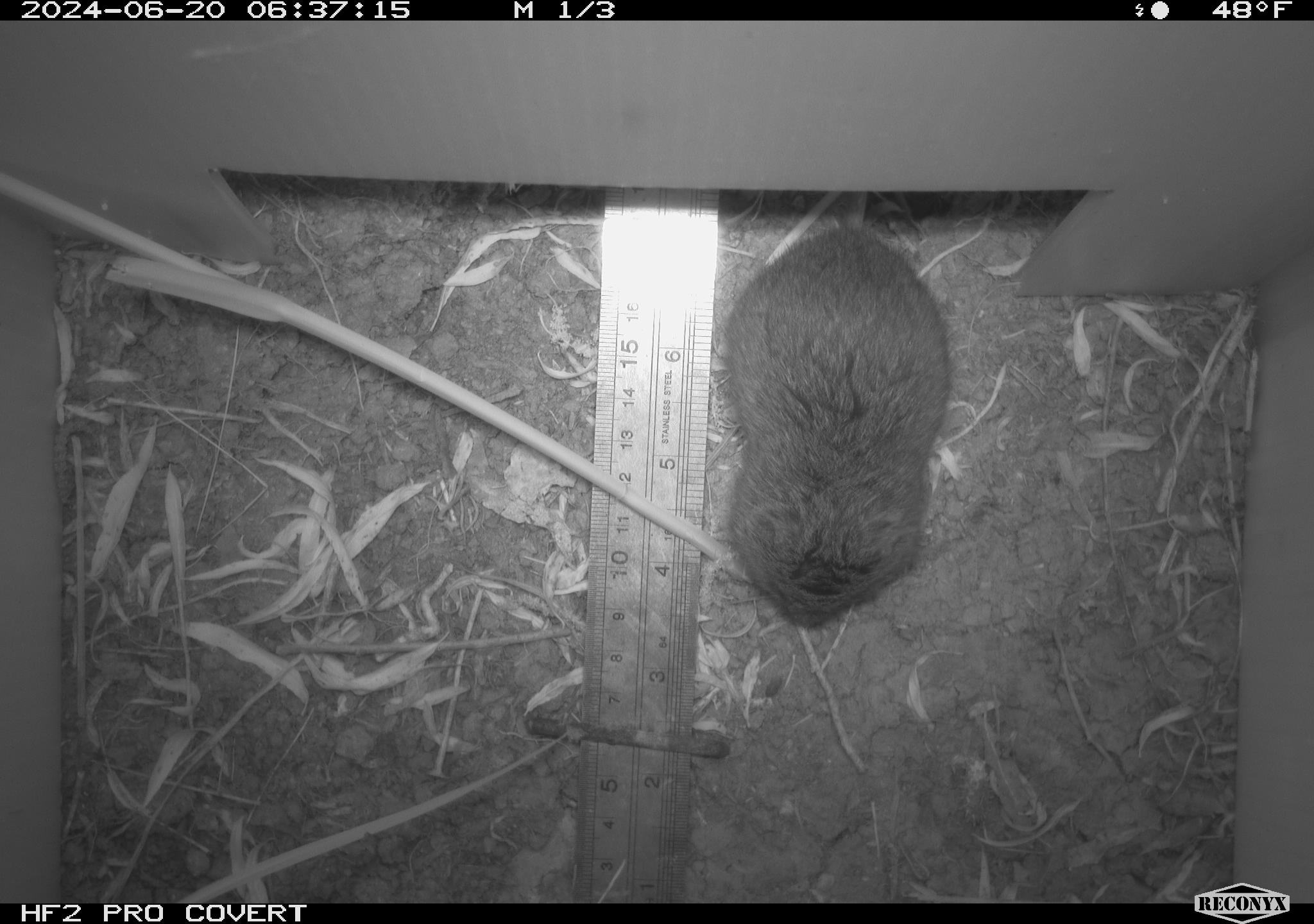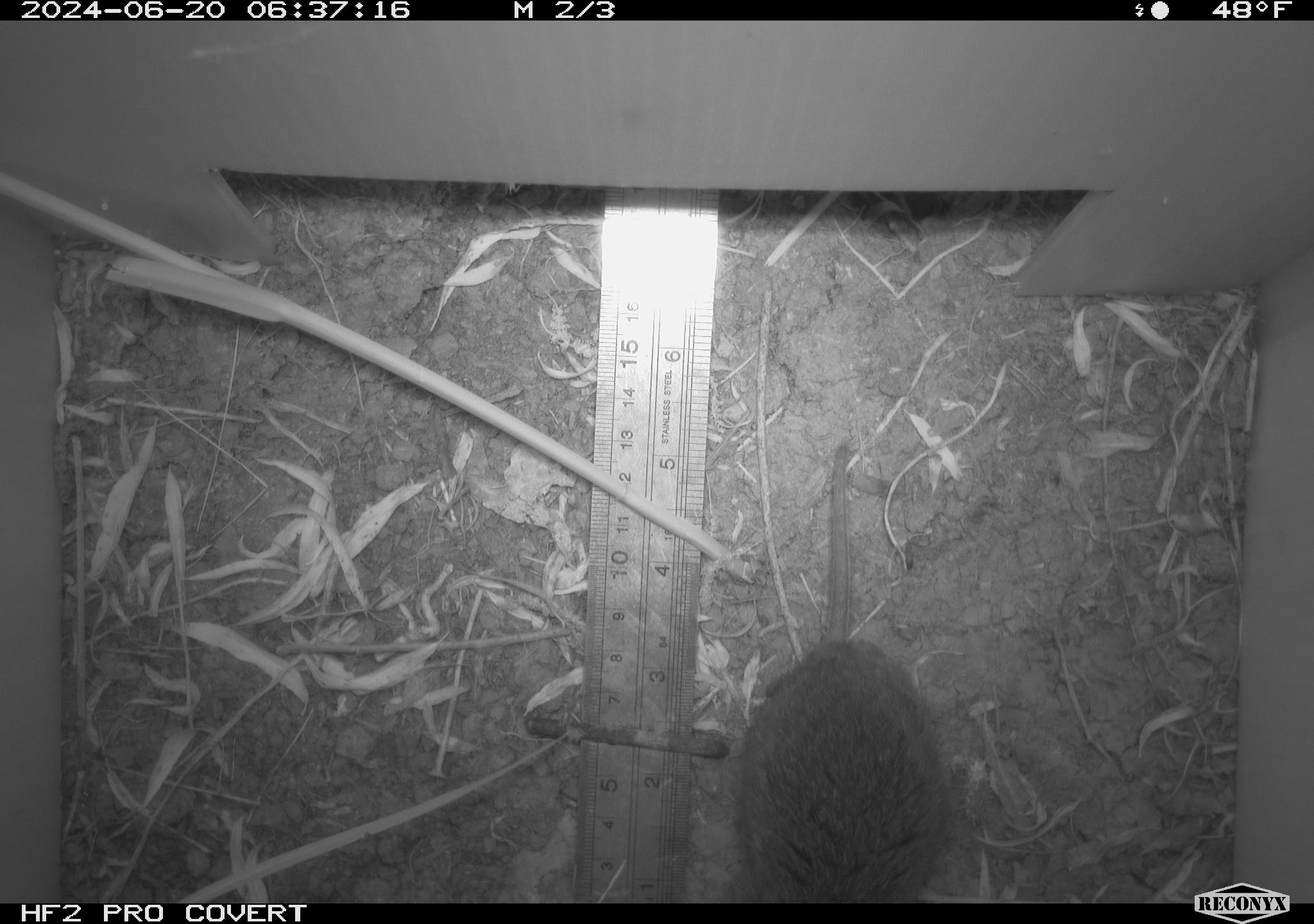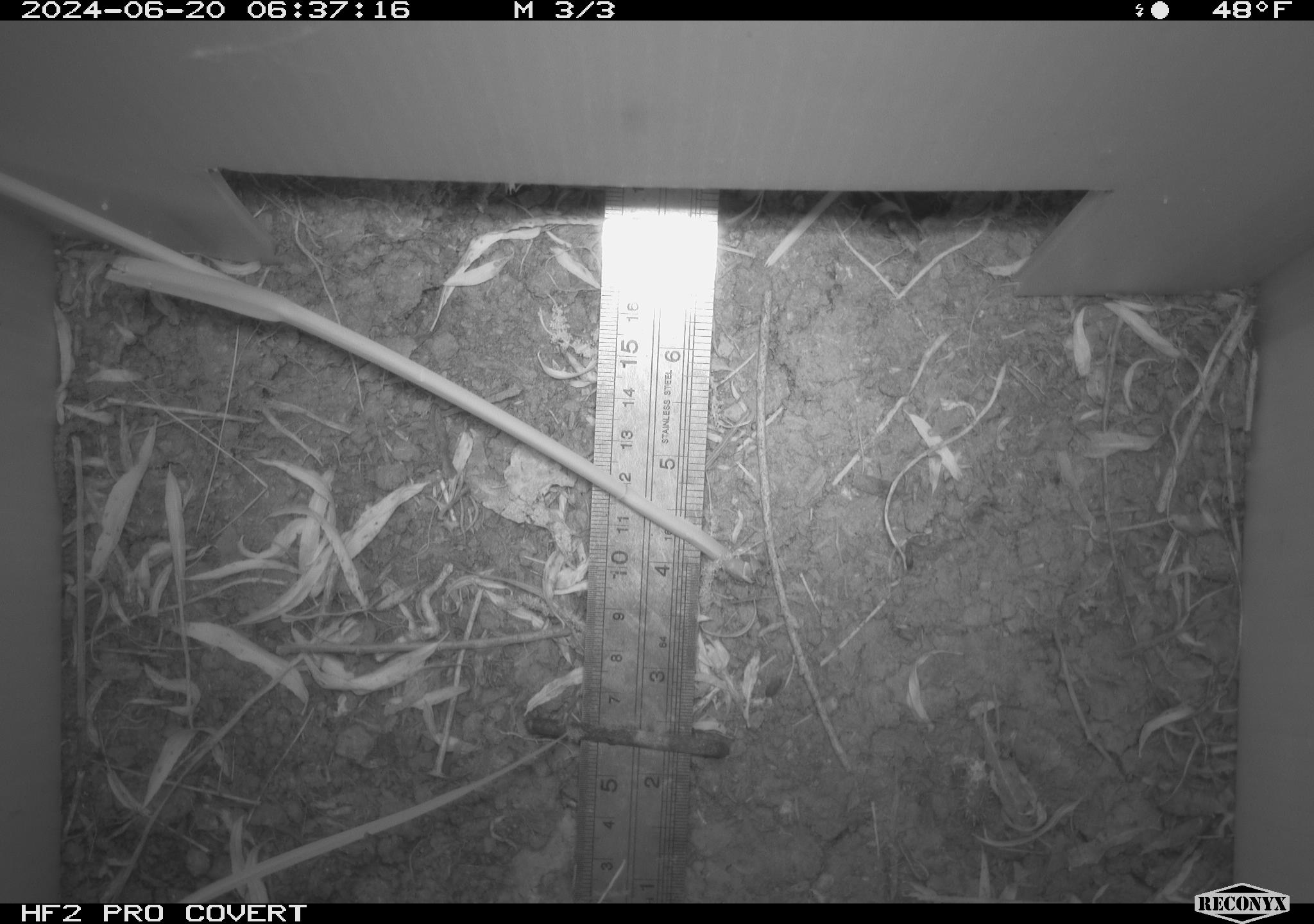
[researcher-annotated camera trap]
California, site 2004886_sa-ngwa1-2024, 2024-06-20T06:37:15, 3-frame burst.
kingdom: Animalia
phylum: Chordata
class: Mammalia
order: Rodentia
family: Cricetidae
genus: Microtus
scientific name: Microtus californicus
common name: california vole